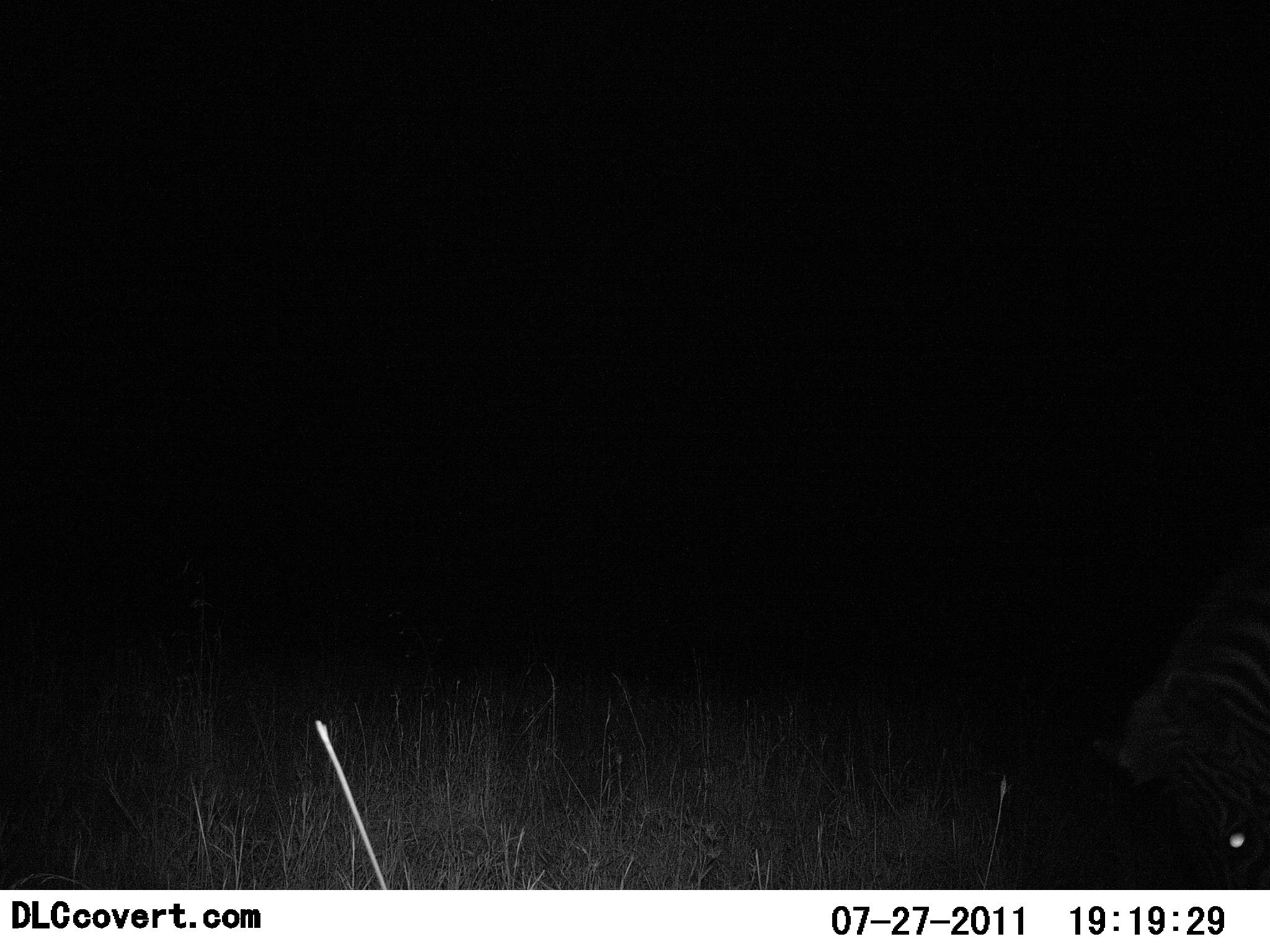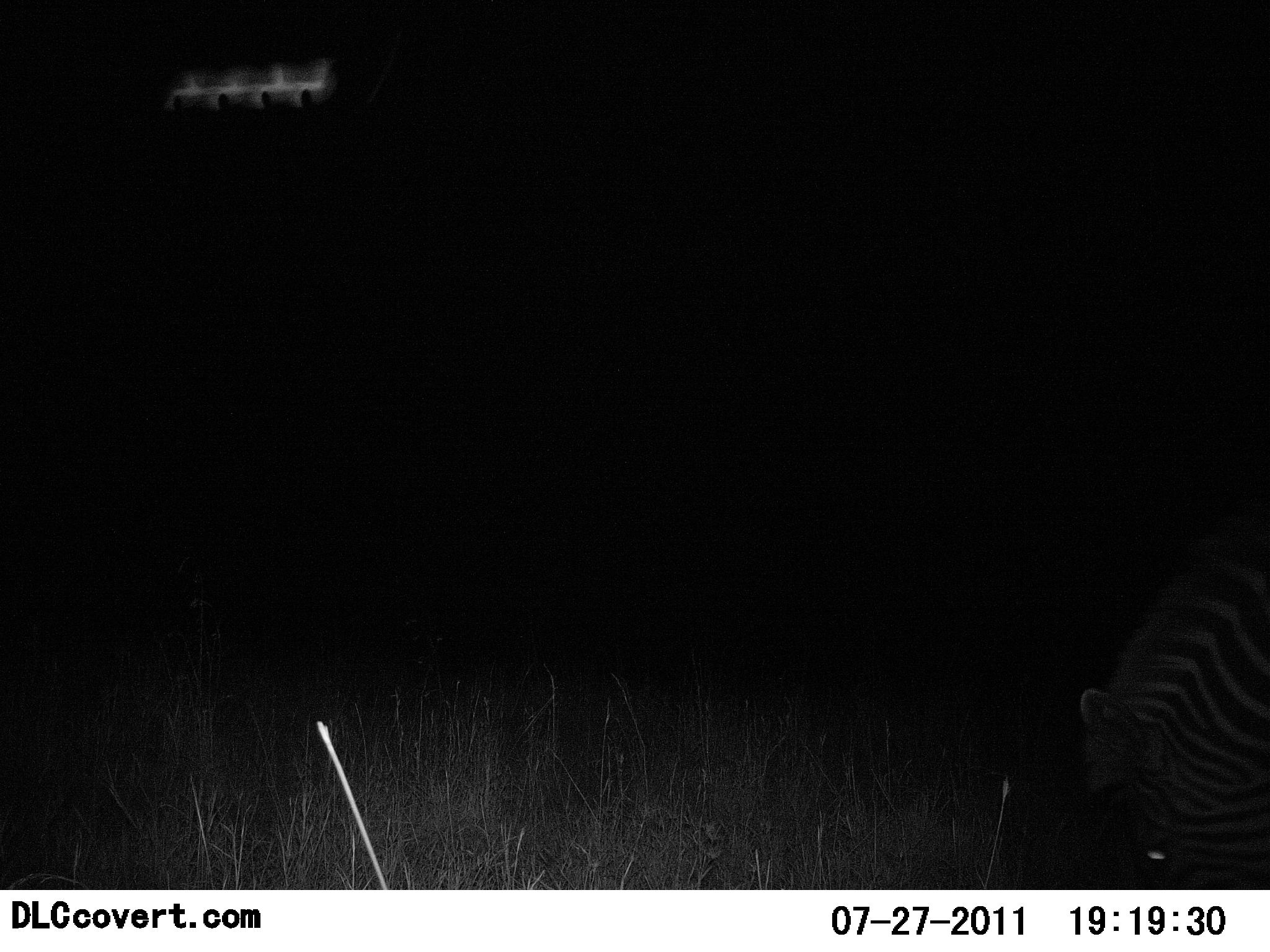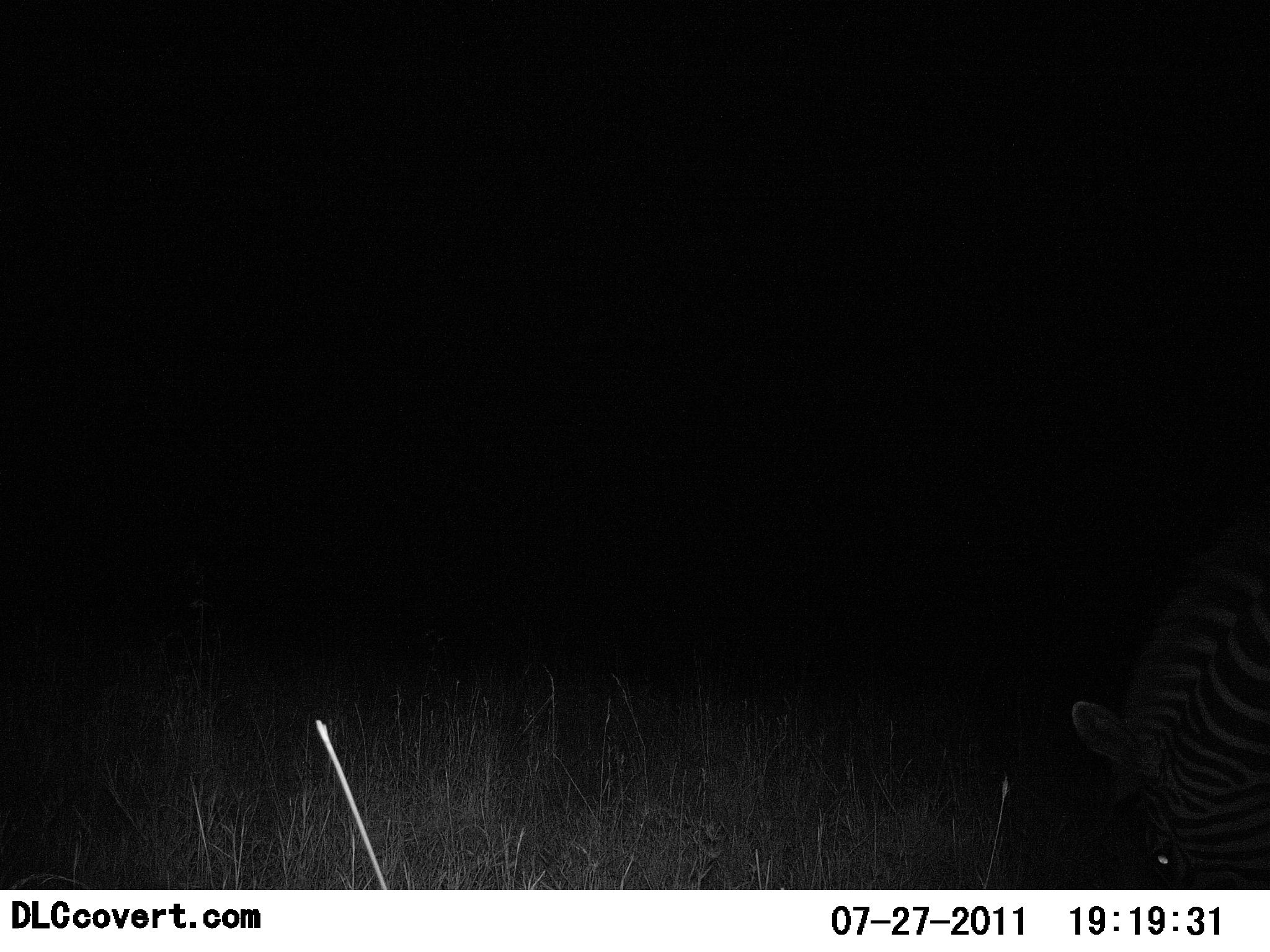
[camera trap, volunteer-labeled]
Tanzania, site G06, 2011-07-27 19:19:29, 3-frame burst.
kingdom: Animalia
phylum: Chordata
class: Mammalia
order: Perissodactyla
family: Equidae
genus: Equus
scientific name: Equus quagga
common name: plains zebra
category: zebra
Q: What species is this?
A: Zebra (plains zebra) (Equus quagga).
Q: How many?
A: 1.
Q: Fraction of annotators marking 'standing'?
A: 0%.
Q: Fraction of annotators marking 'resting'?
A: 0%.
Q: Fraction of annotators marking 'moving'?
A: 18%.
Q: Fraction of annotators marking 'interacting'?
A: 0%.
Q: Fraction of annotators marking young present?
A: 0%.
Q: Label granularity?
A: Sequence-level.